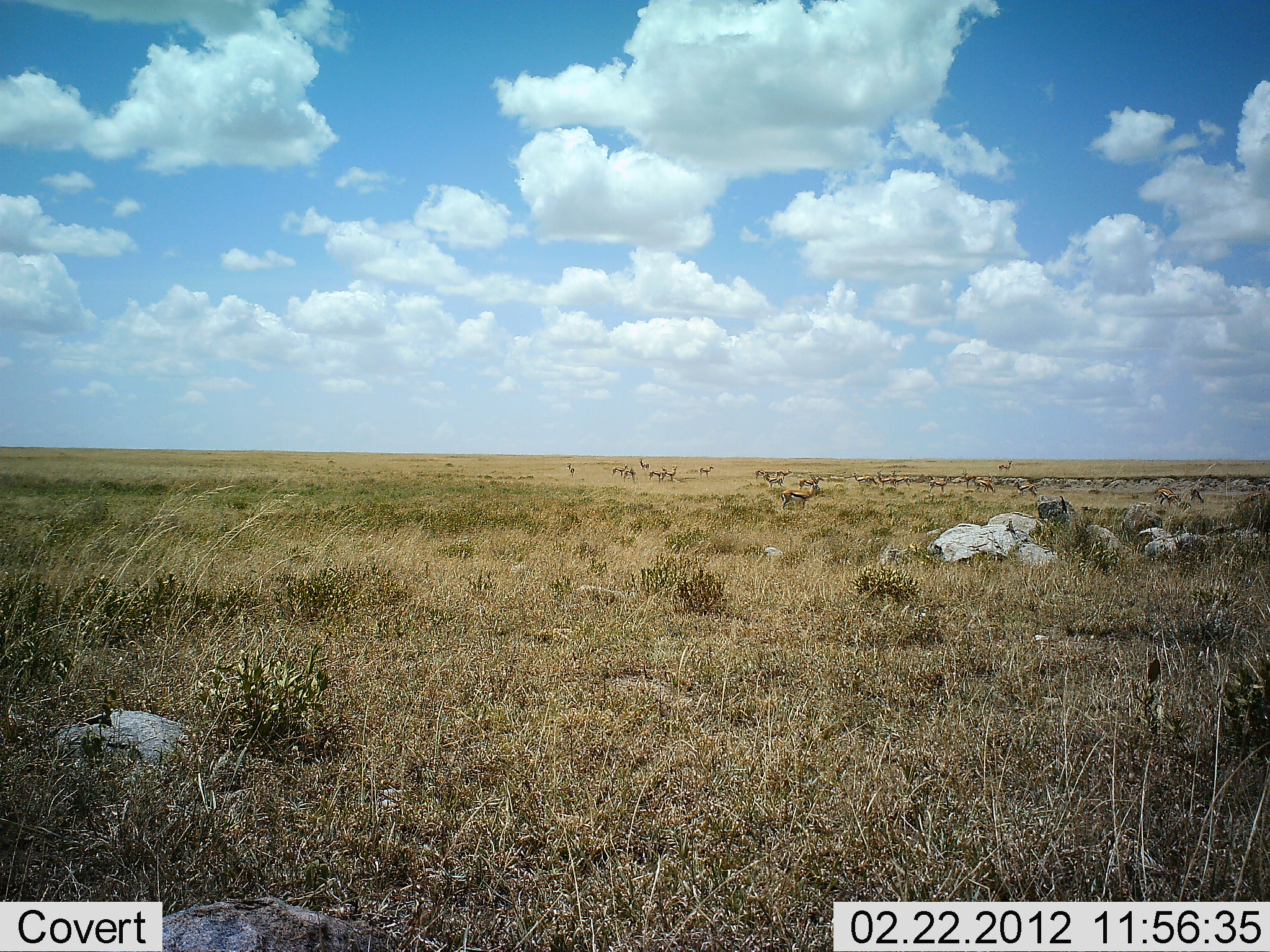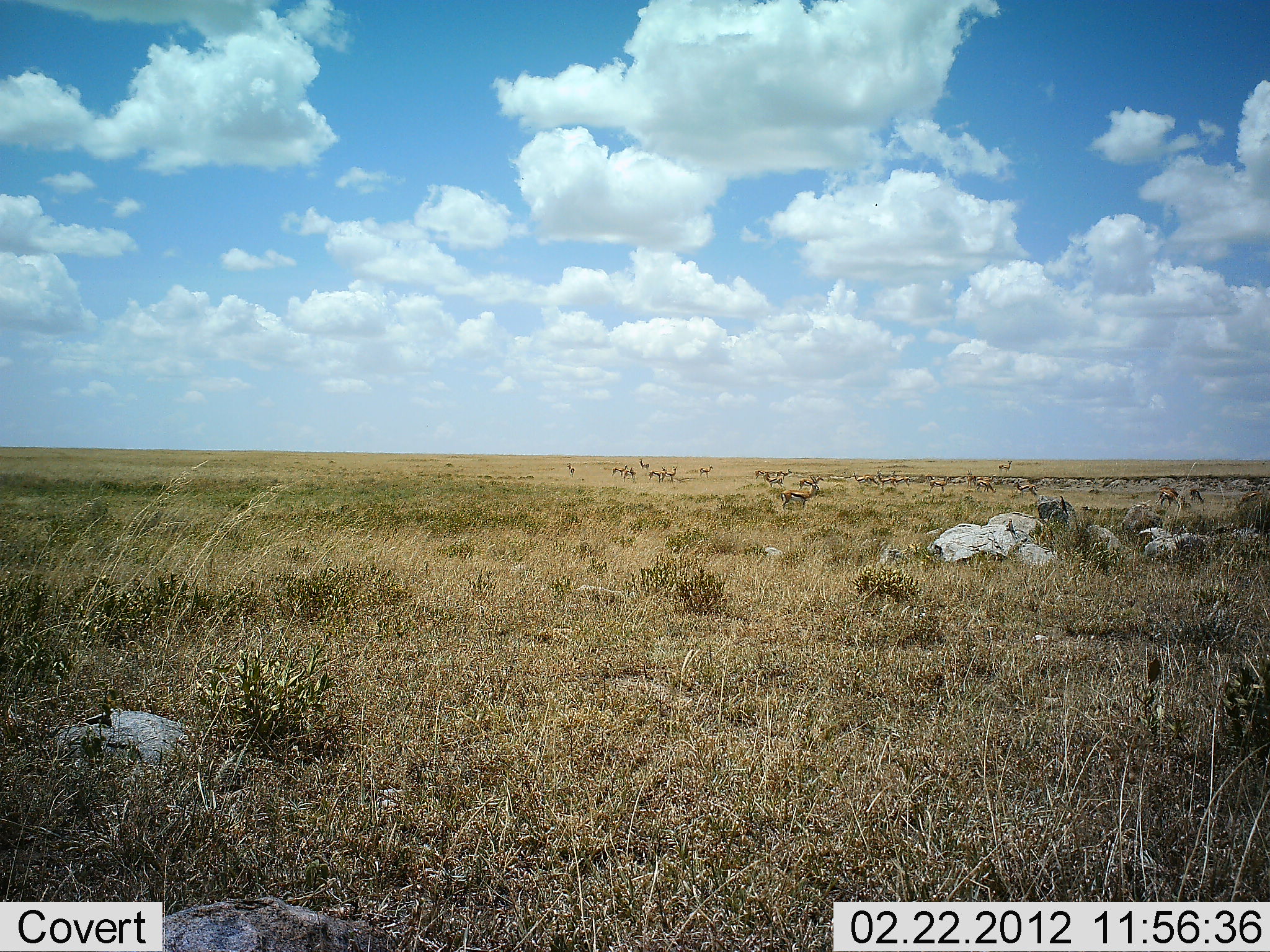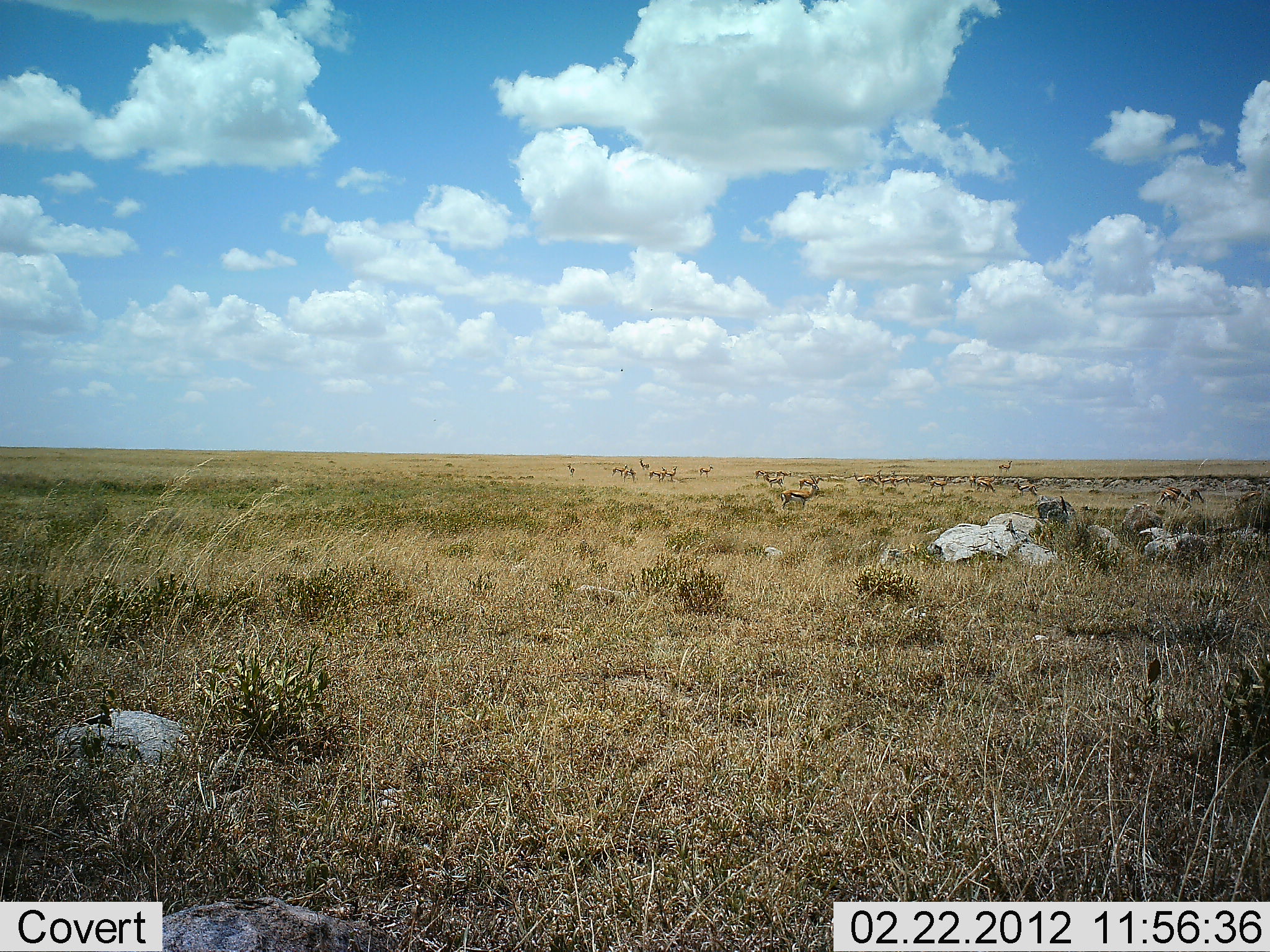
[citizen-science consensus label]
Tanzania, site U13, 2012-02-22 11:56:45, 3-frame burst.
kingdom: Animalia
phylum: Chordata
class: Mammalia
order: Artiodactyla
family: Bovidae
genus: Eudorcas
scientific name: Eudorcas thomsonii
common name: thomson's gazelle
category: gazellethomsons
Gazellethomsons (thomson's gazelle) (Eudorcas thomsonii), count 11-50. Behavior (volunteer vote fractions): standing 88%, resting 0%, moving 25%, interacting 6%. Young present (vote fraction): 0%. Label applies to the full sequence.